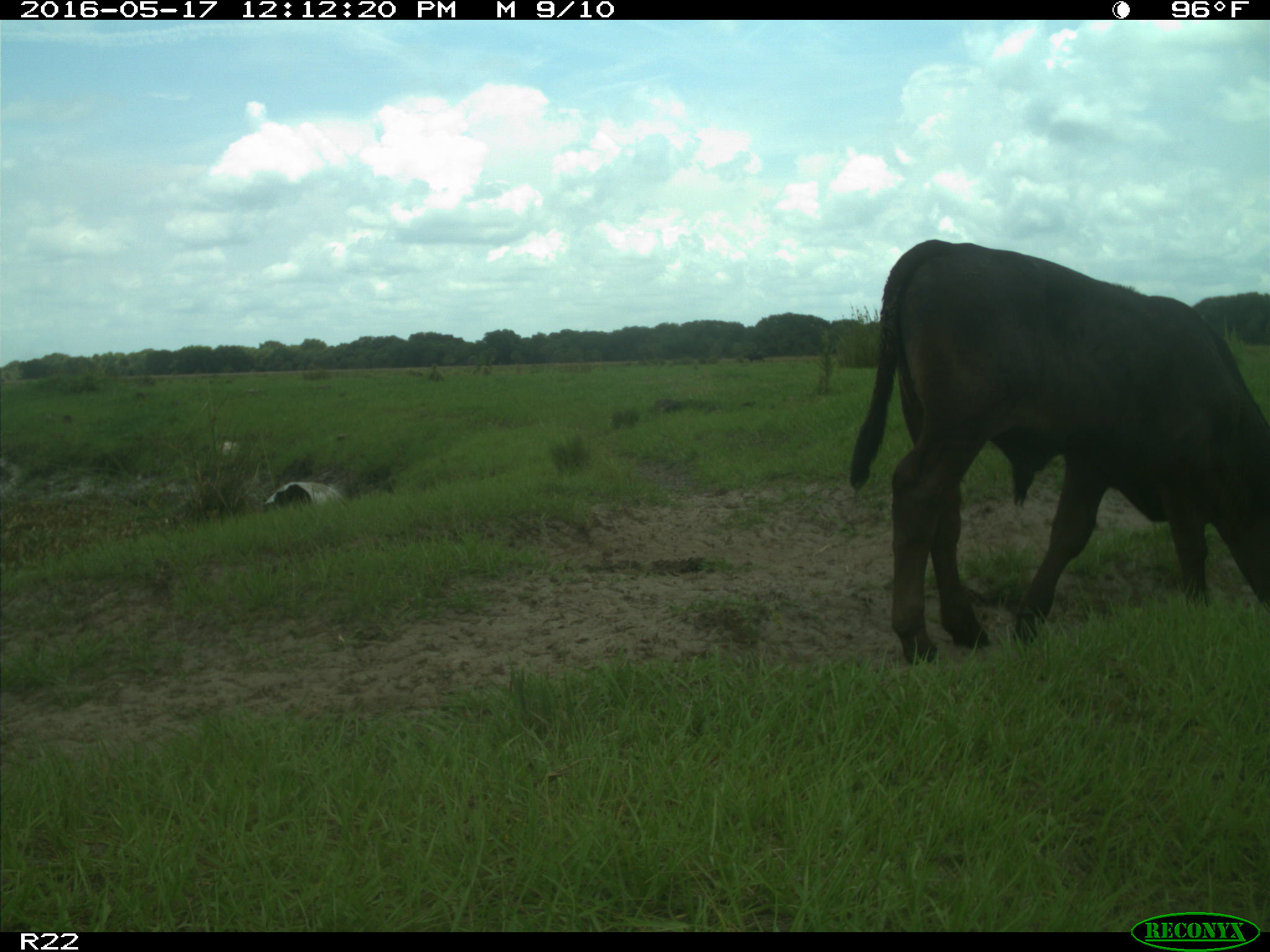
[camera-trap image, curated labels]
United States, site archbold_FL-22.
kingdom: Animalia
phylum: Chordata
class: Mammalia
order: Artiodactyla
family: Bovidae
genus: Bos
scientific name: Bos taurus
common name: domestic cow